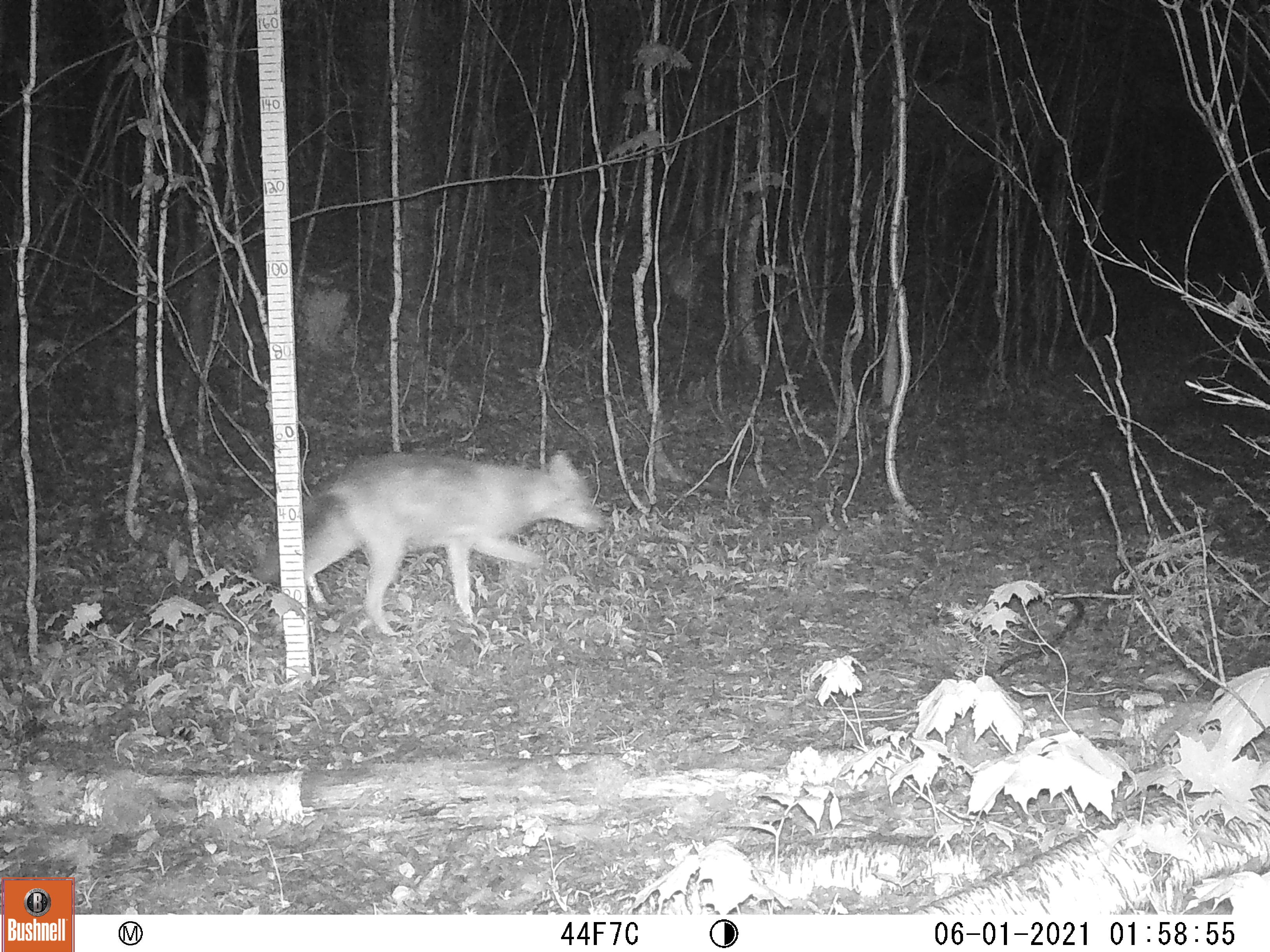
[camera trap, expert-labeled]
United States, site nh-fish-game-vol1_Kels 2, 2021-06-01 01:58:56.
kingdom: Animalia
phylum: Chordata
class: Mammalia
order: Carnivora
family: Canidae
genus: Canis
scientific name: Canis latrans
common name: coyote